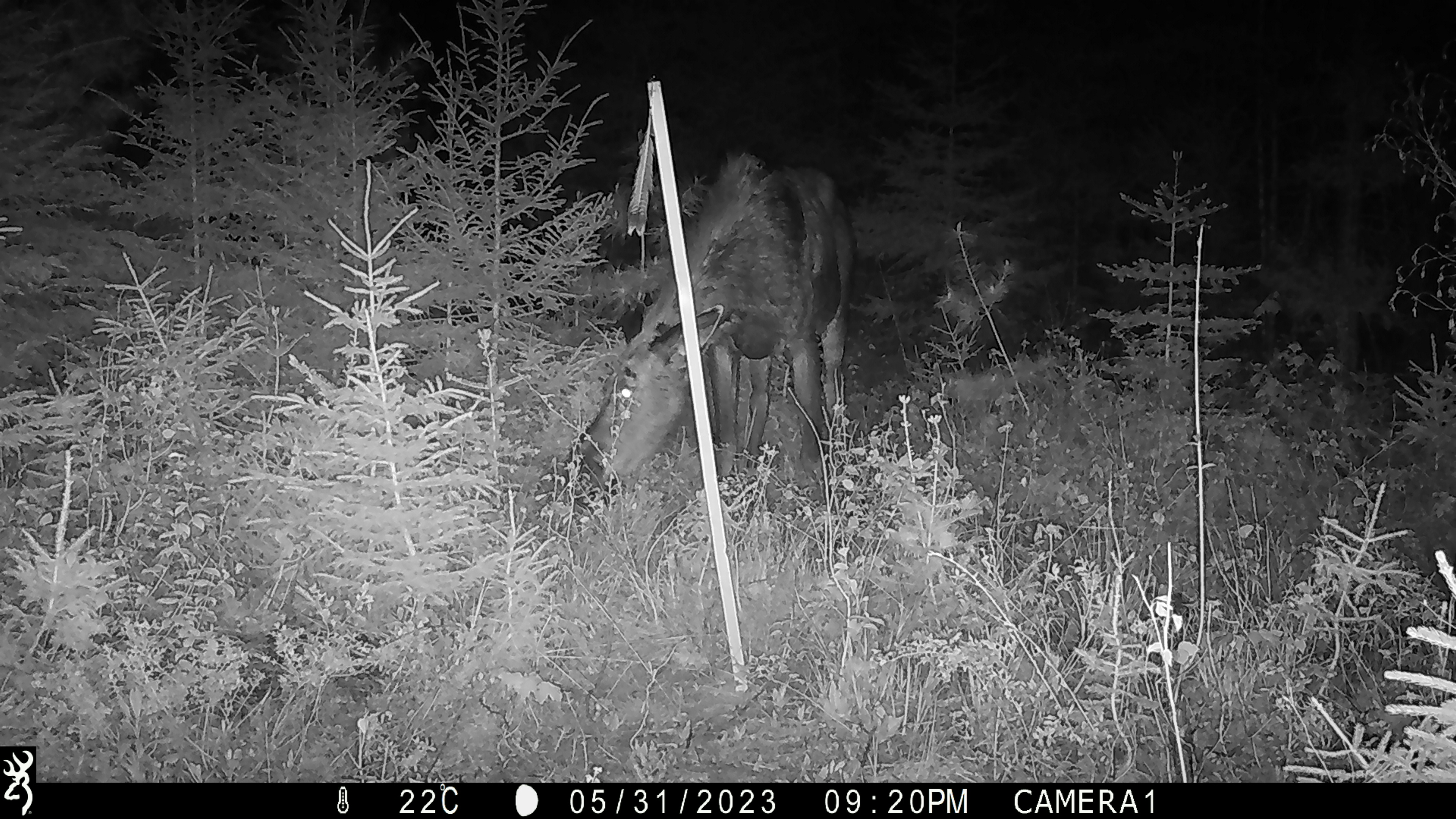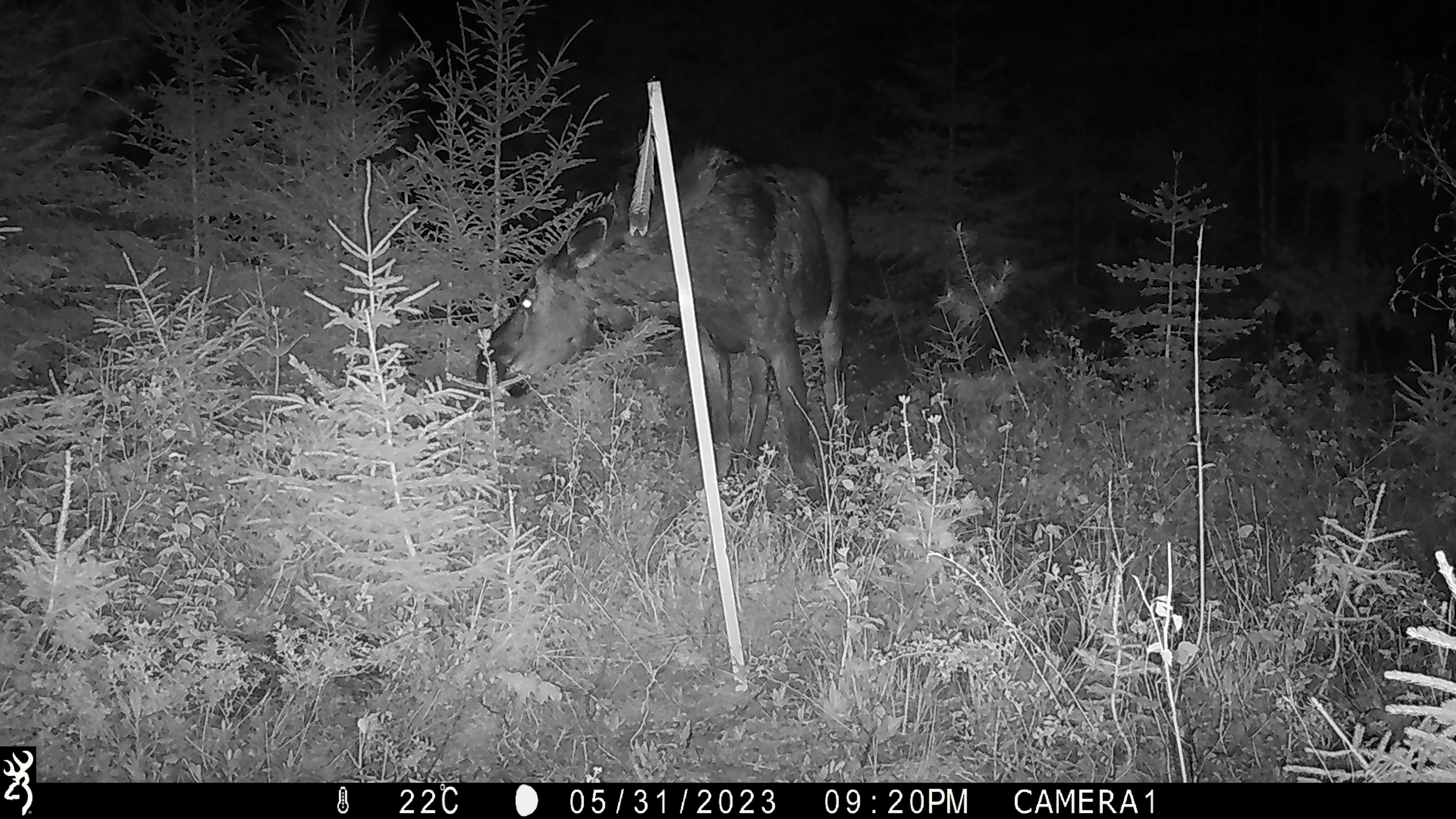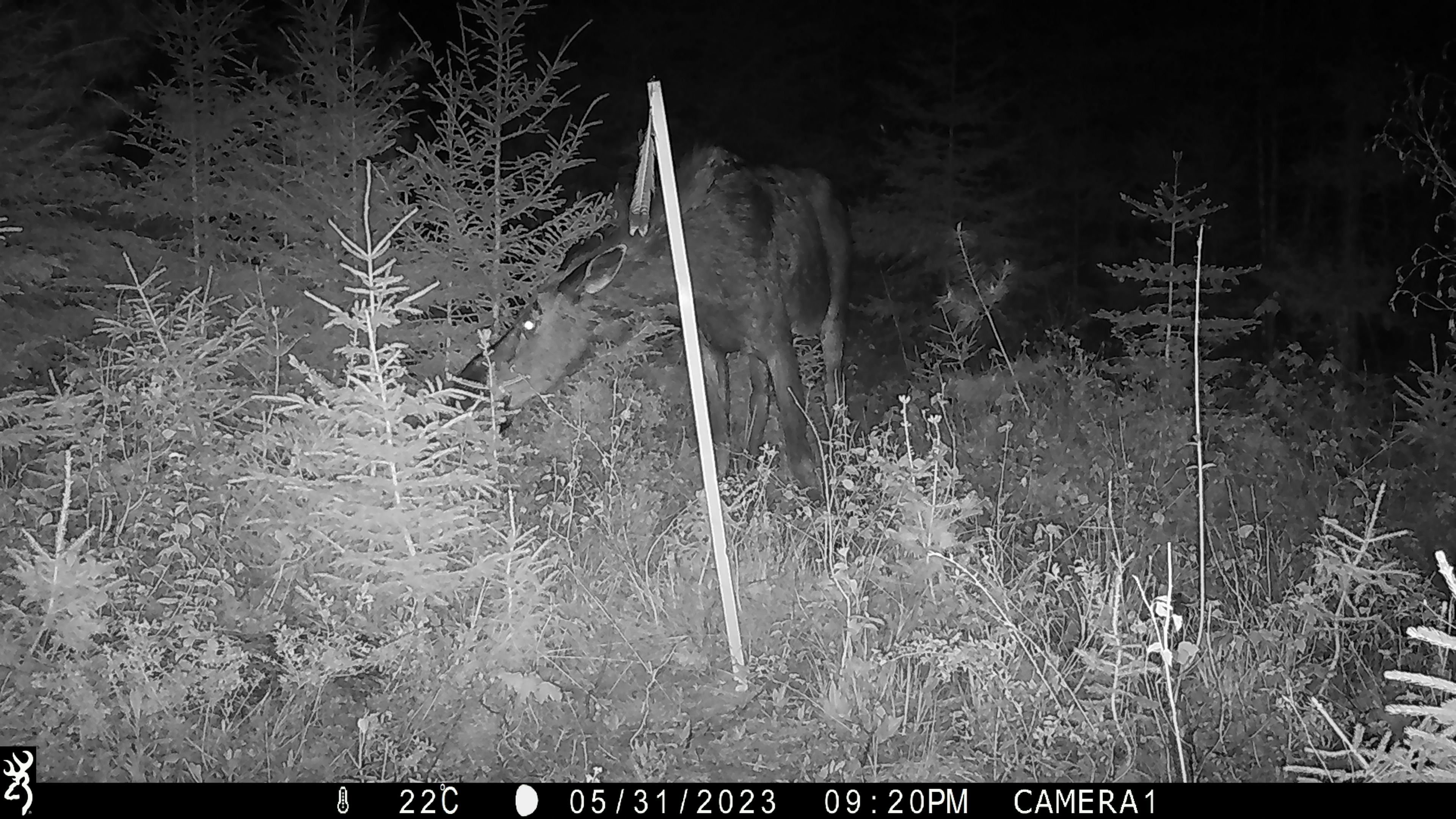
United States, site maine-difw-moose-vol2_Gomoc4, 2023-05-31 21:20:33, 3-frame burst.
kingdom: Animalia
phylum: Chordata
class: Mammalia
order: Artiodactyla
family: Cervidae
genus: Alces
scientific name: Alces alces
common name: moose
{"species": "moose (Alces alces)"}